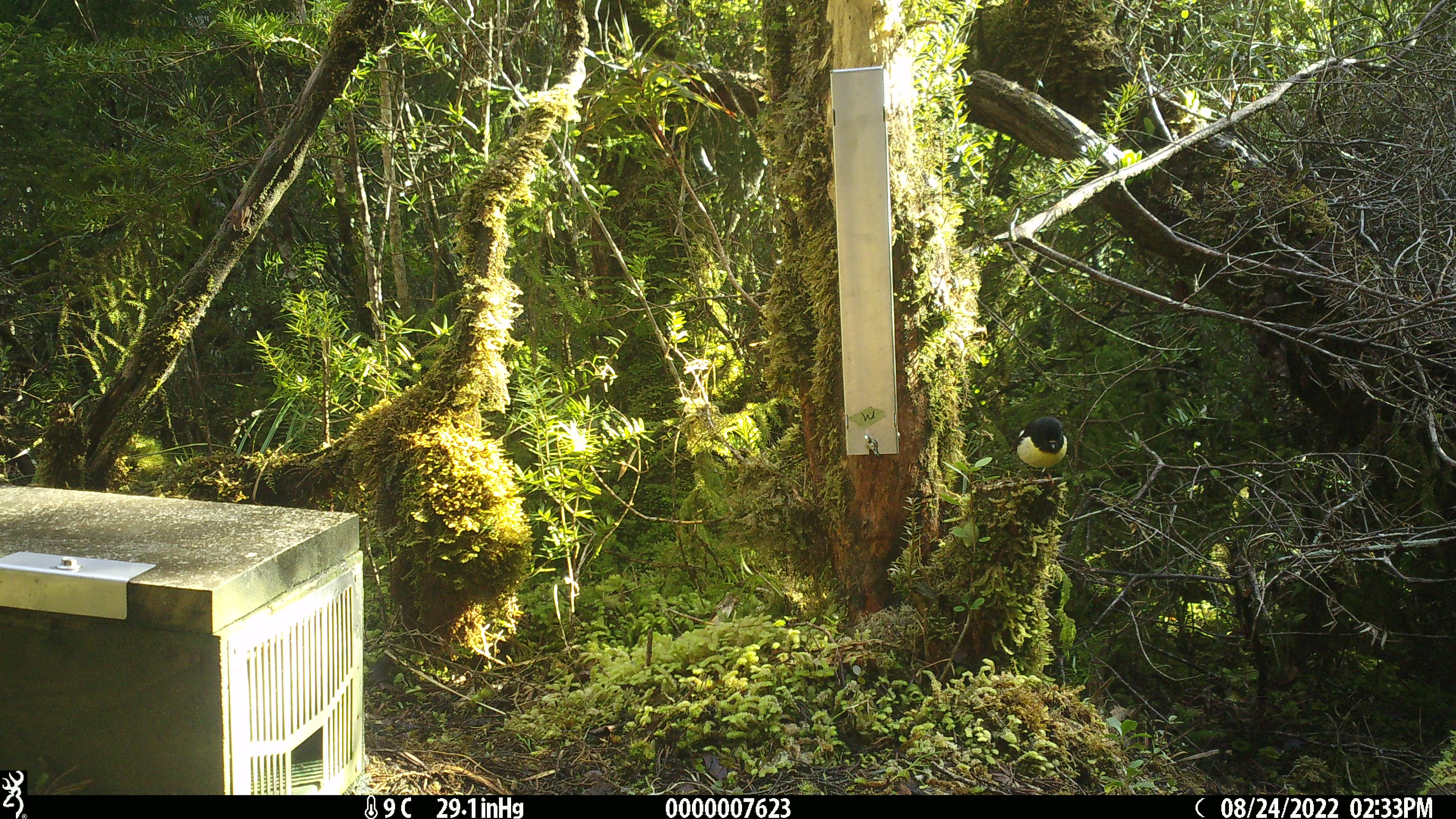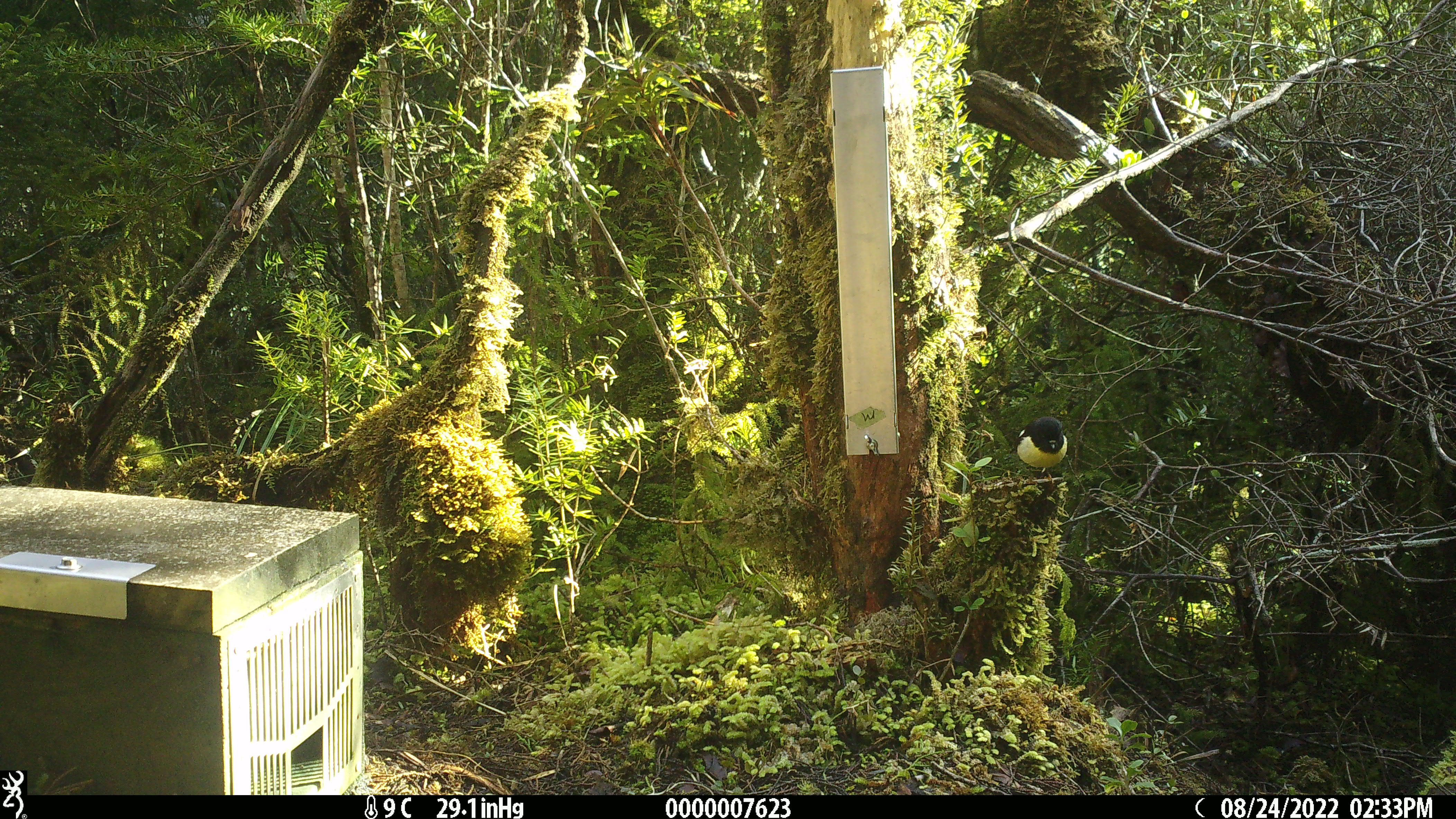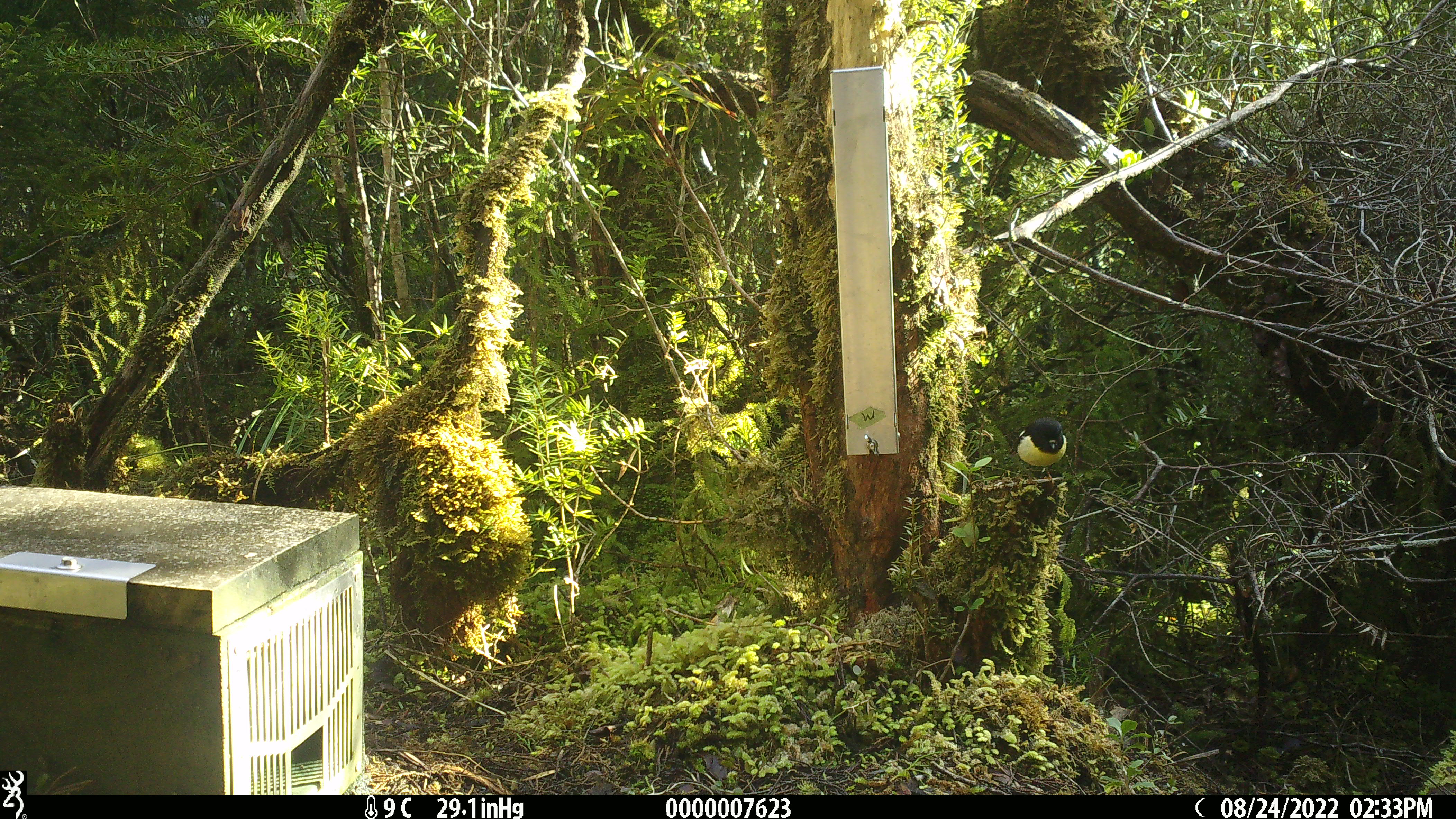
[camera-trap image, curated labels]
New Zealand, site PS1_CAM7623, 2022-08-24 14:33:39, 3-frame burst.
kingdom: Animalia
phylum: Chordata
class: Aves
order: Passeriformes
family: Petroicidae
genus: Petroica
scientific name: Petroica macrocephala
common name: tomtit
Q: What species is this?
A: Tomtit (Petroica macrocephala).